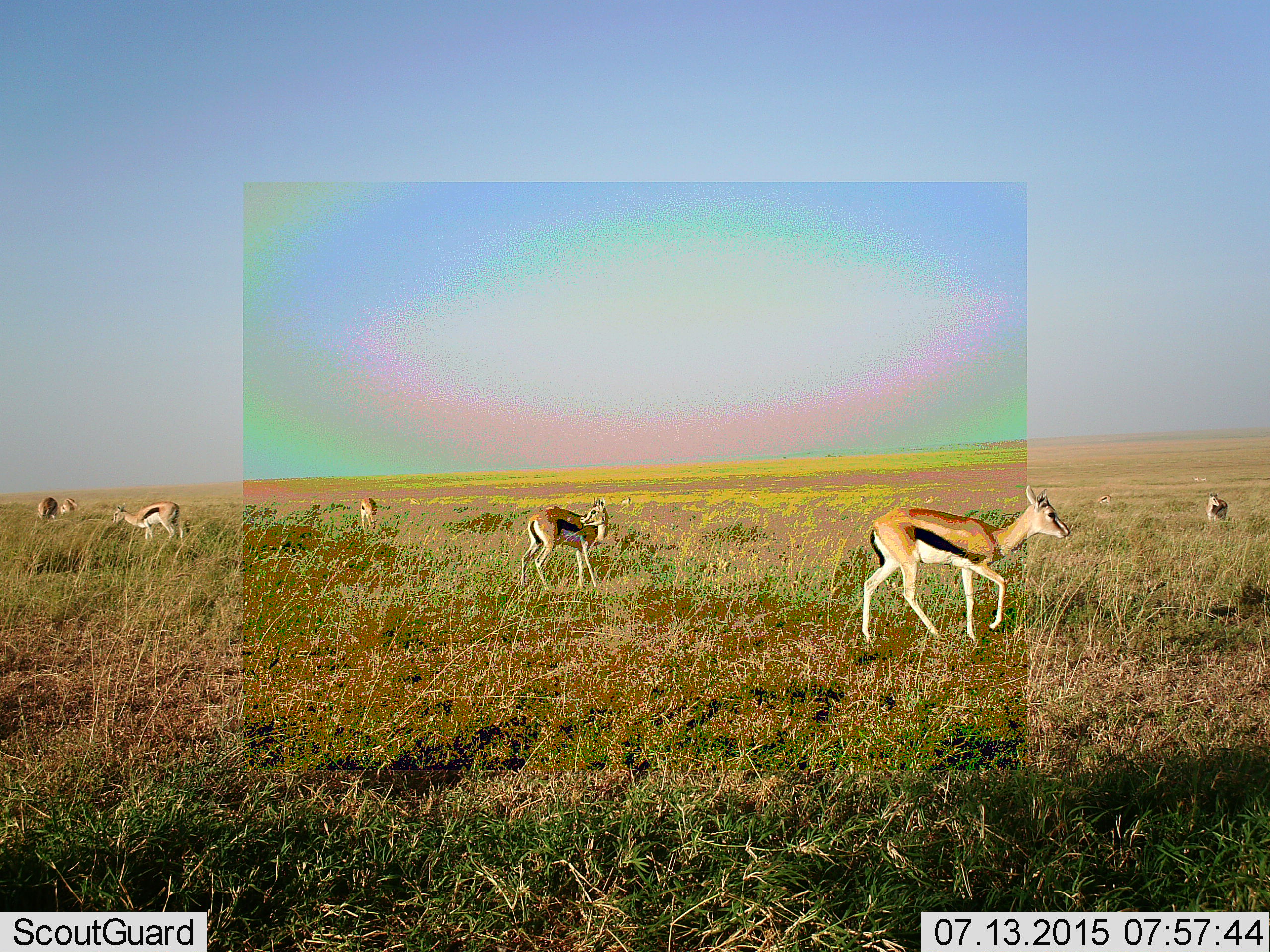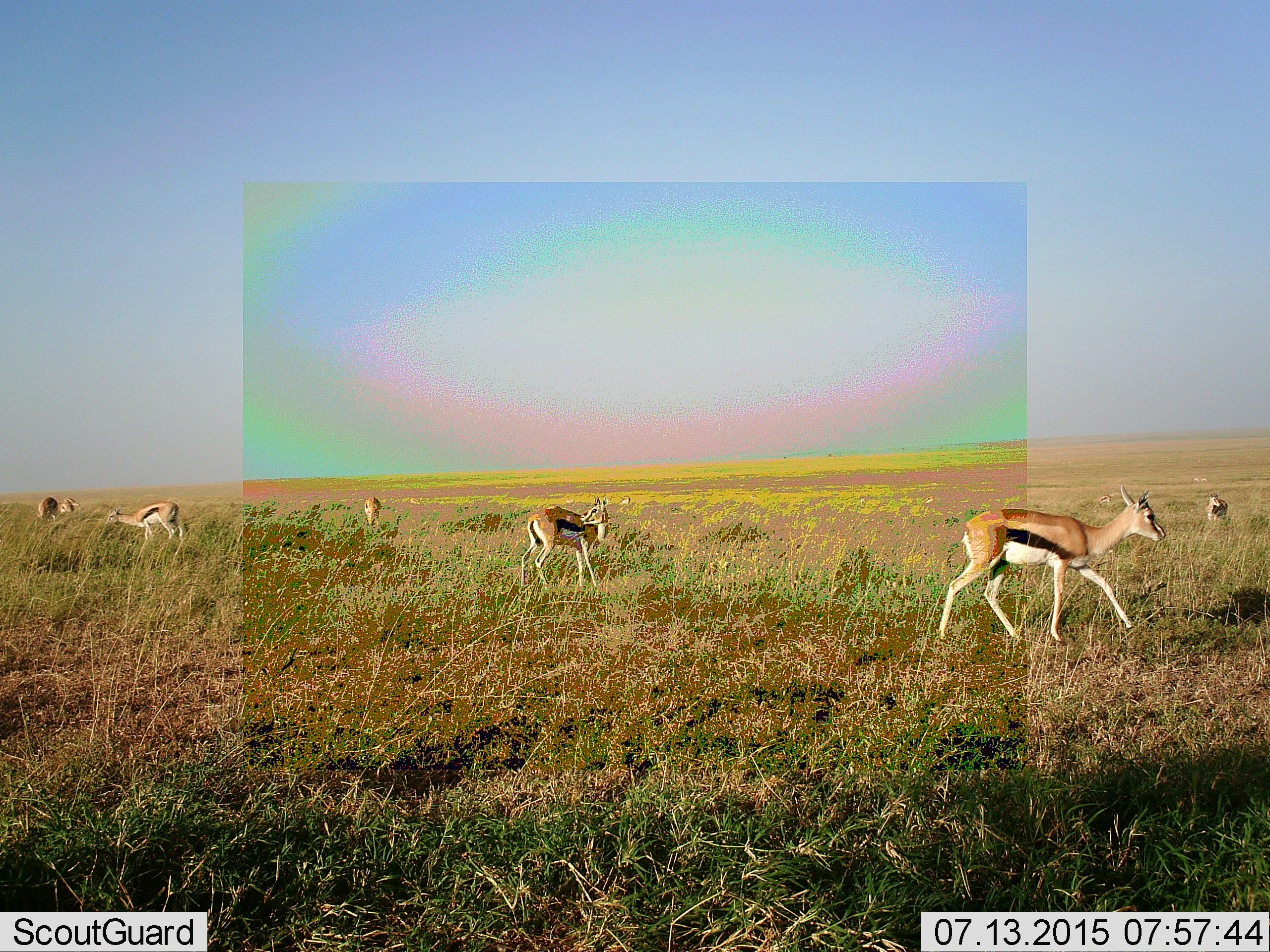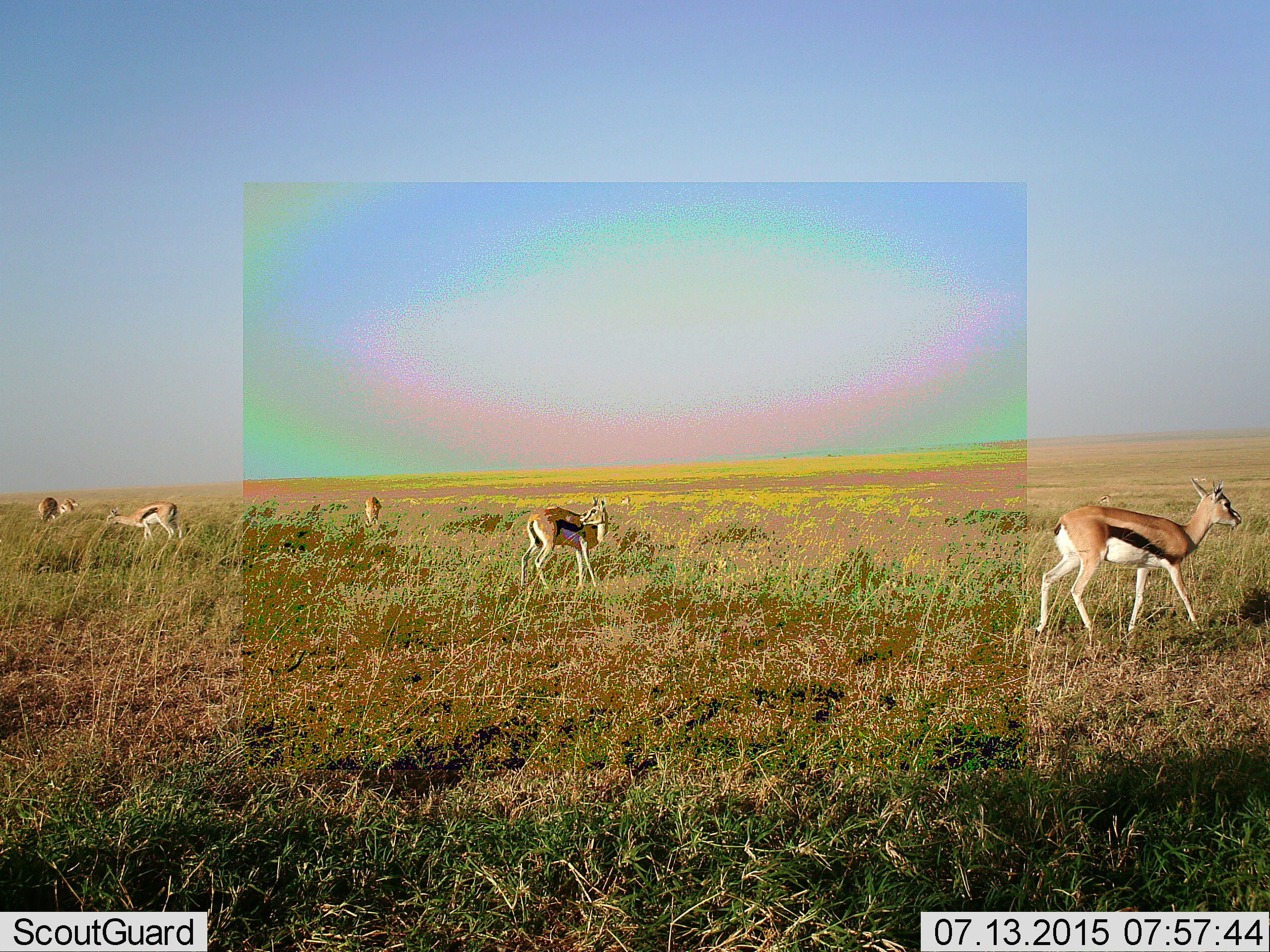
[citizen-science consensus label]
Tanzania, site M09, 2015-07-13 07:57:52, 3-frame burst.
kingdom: Animalia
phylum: Chordata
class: Mammalia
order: Artiodactyla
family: Bovidae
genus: Eudorcas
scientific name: Eudorcas thomsonii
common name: thomson's gazelle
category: gazellethomsons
Gazellethomsons (thomson's gazelle) (Eudorcas thomsonii), count 8. Behavior (volunteer vote fractions): standing 78%, resting 0%, moving 89%, interacting 0%. Young present (vote fraction): 0%. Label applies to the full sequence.